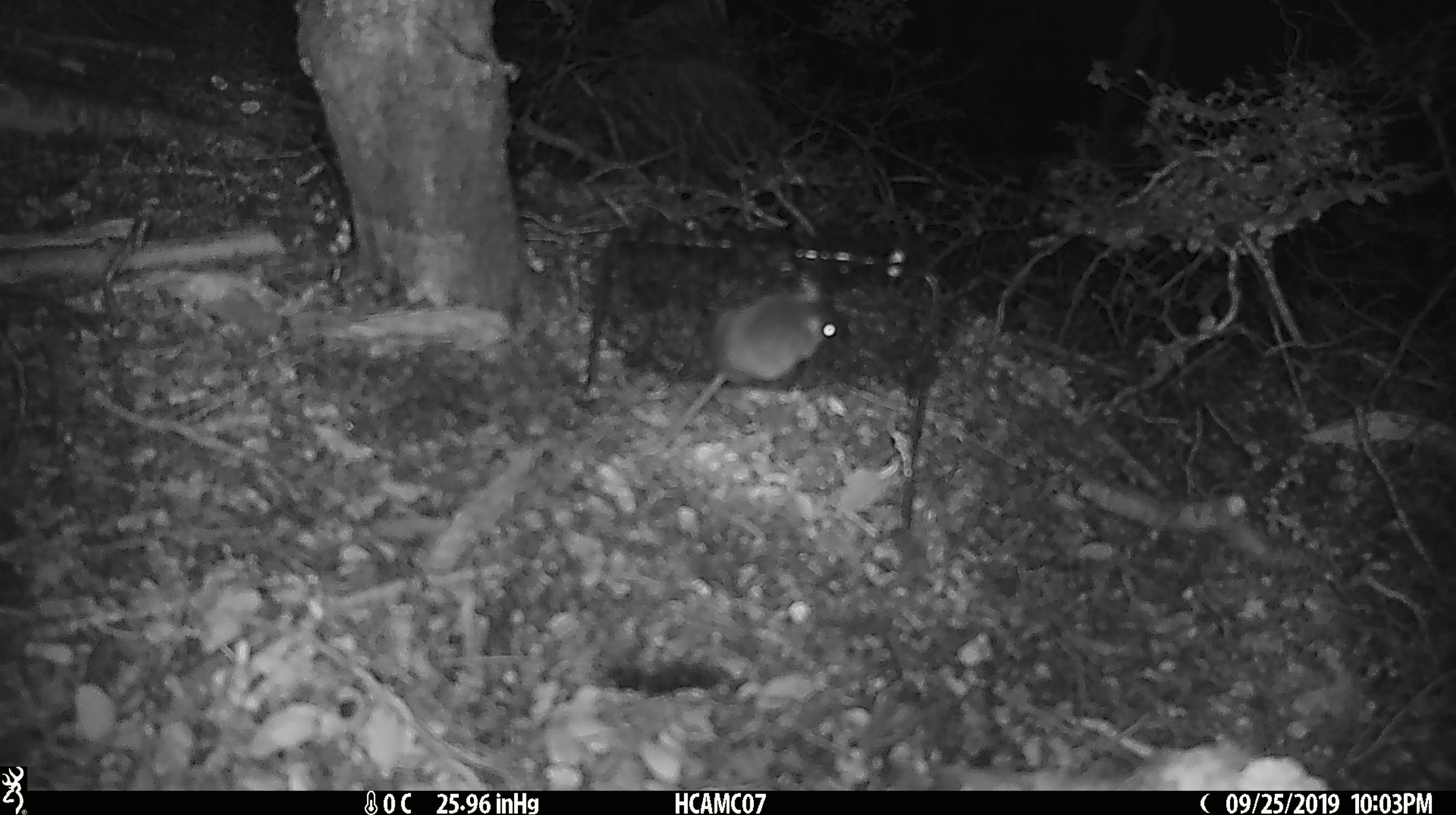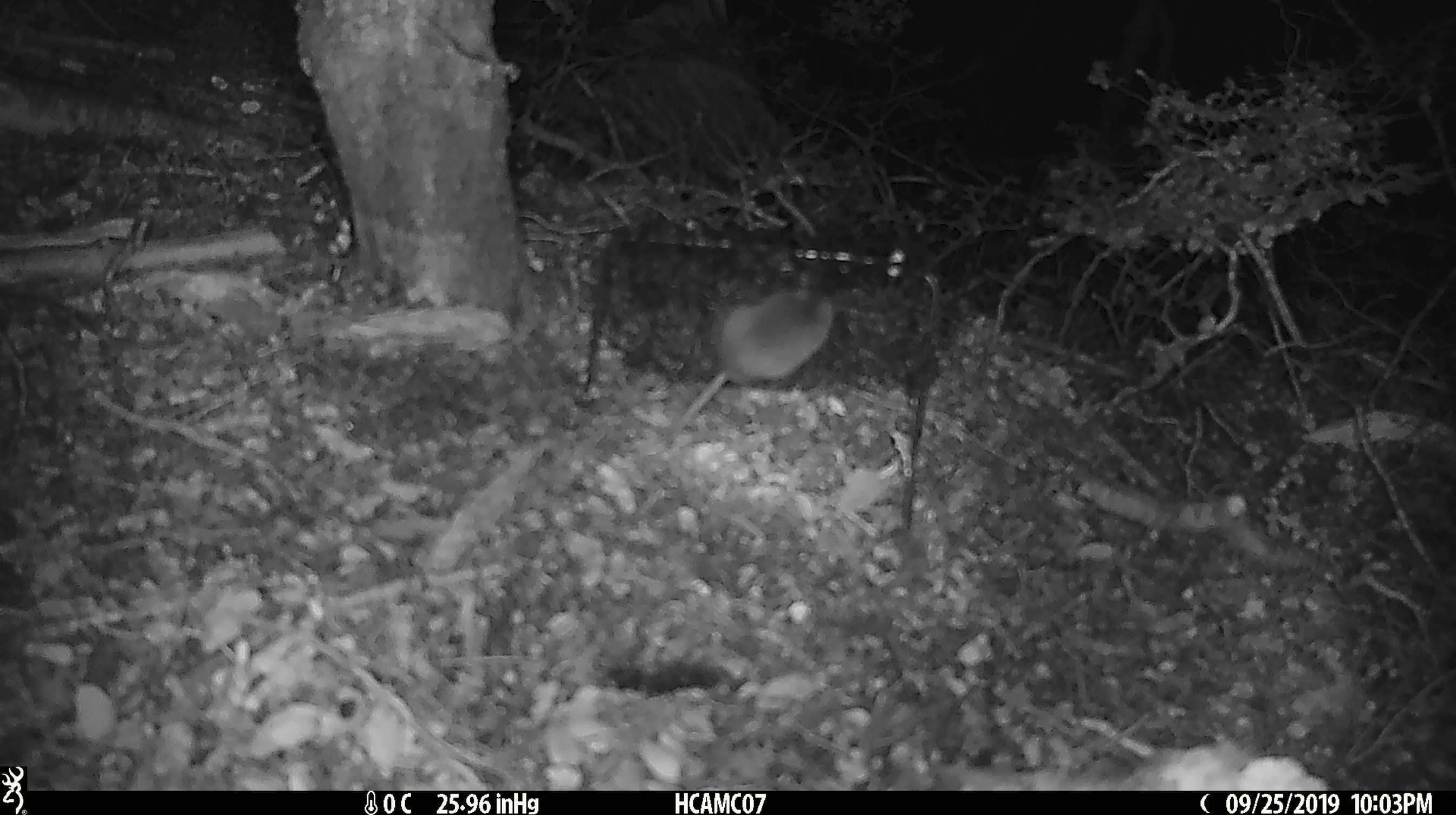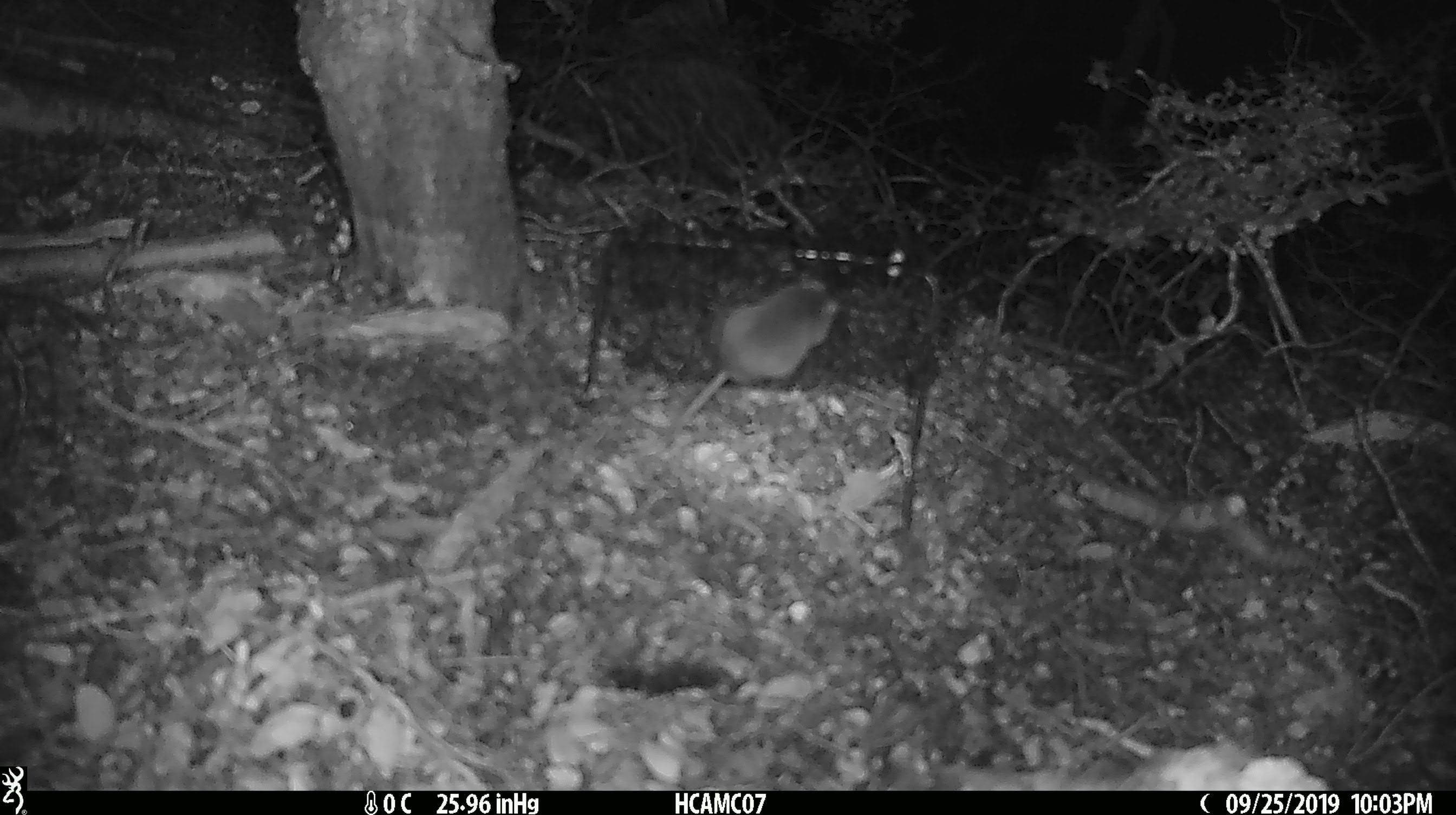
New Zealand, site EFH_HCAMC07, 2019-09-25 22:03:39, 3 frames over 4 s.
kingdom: Animalia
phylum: Chordata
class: Mammalia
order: Rodentia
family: Muridae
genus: Mus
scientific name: Mus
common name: mouse